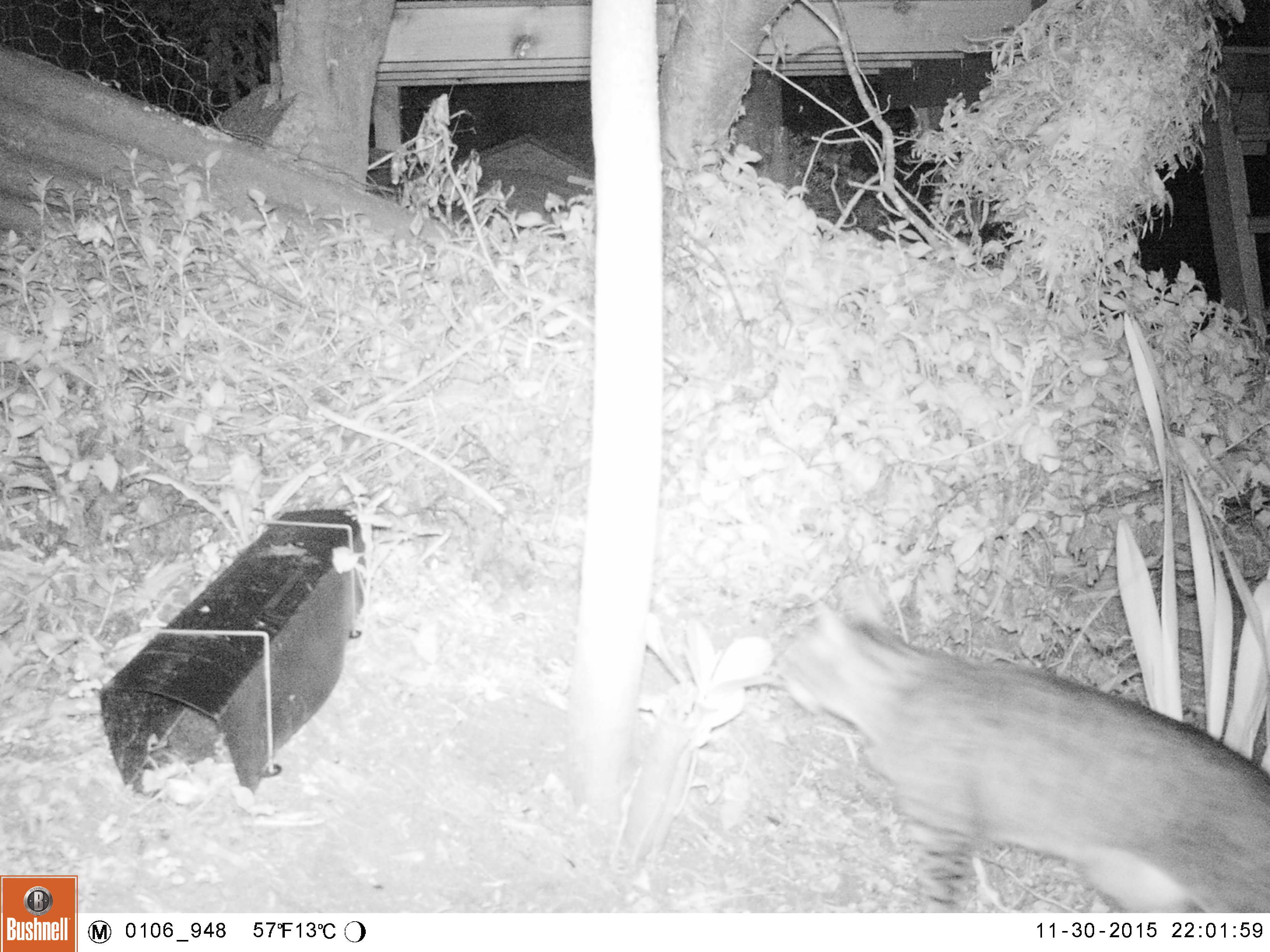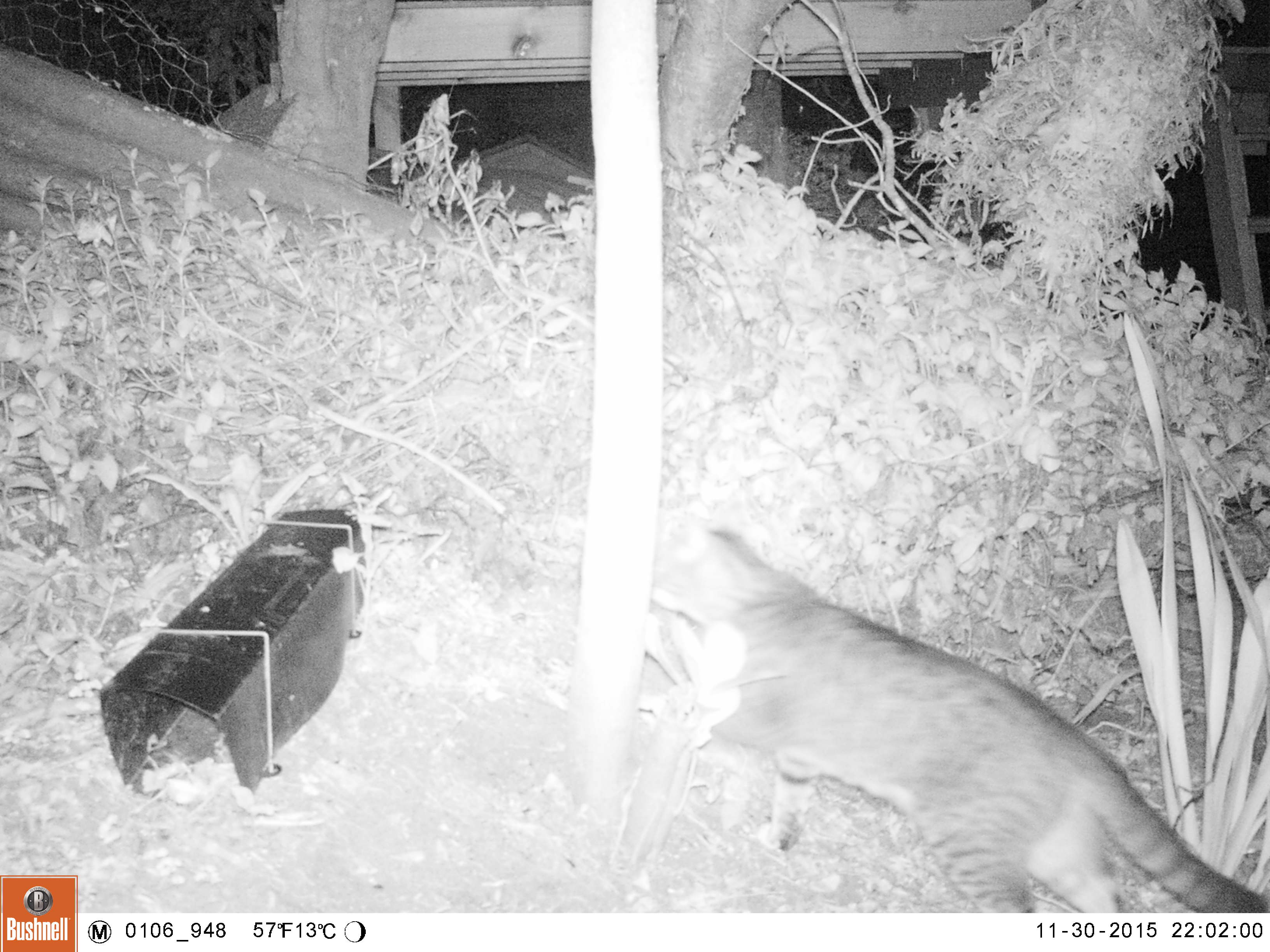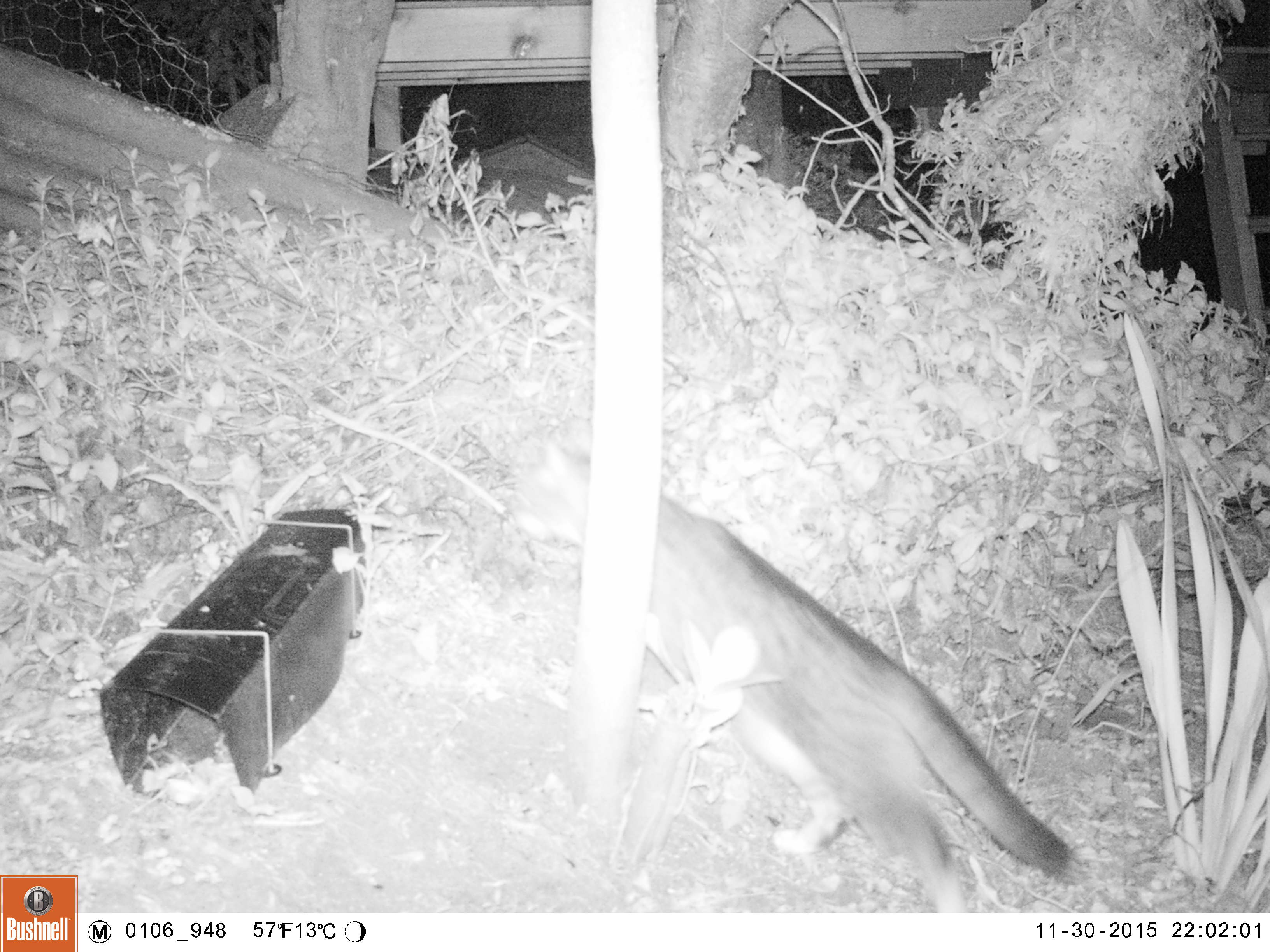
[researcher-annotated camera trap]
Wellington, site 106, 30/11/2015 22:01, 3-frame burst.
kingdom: Animalia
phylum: Chordata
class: Mammalia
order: Carnivora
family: Felidae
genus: Felis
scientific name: Felis catus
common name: cat